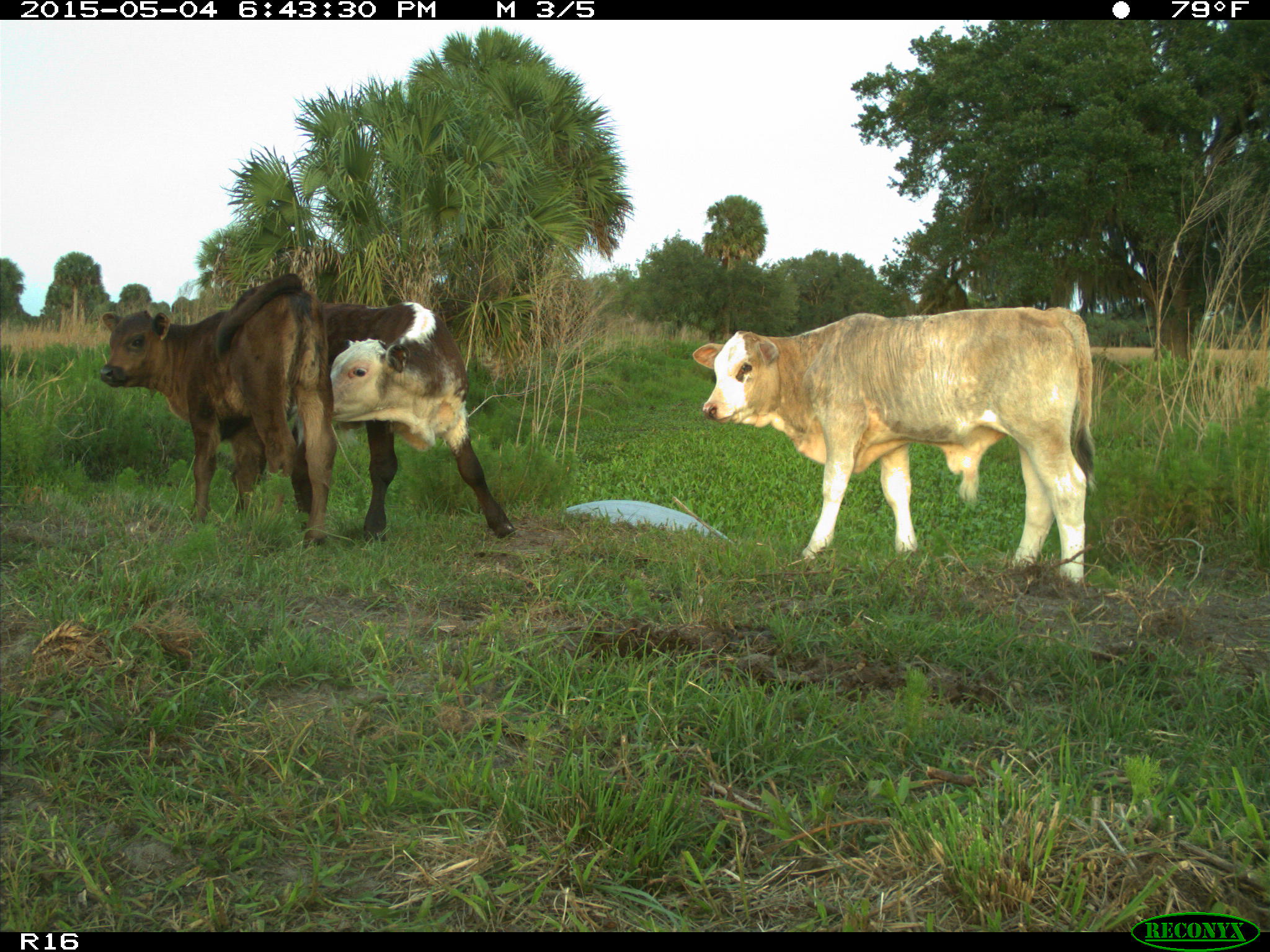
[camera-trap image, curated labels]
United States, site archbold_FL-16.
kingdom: Animalia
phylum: Chordata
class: Mammalia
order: Artiodactyla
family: Bovidae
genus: Bos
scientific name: Bos taurus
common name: domestic cow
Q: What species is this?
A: Bos taurus (domestic cow).